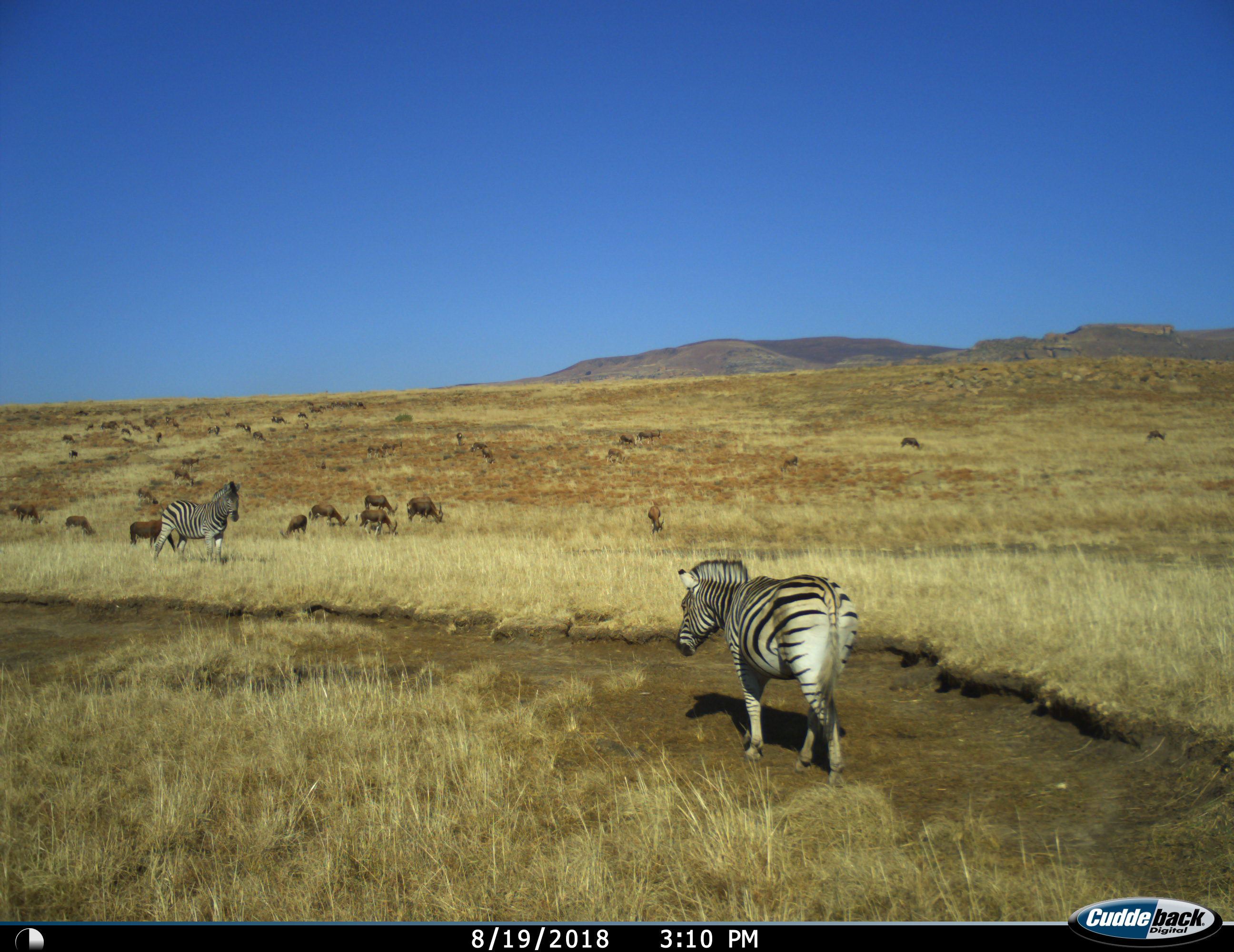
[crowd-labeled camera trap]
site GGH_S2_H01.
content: unidentified animal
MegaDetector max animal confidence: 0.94